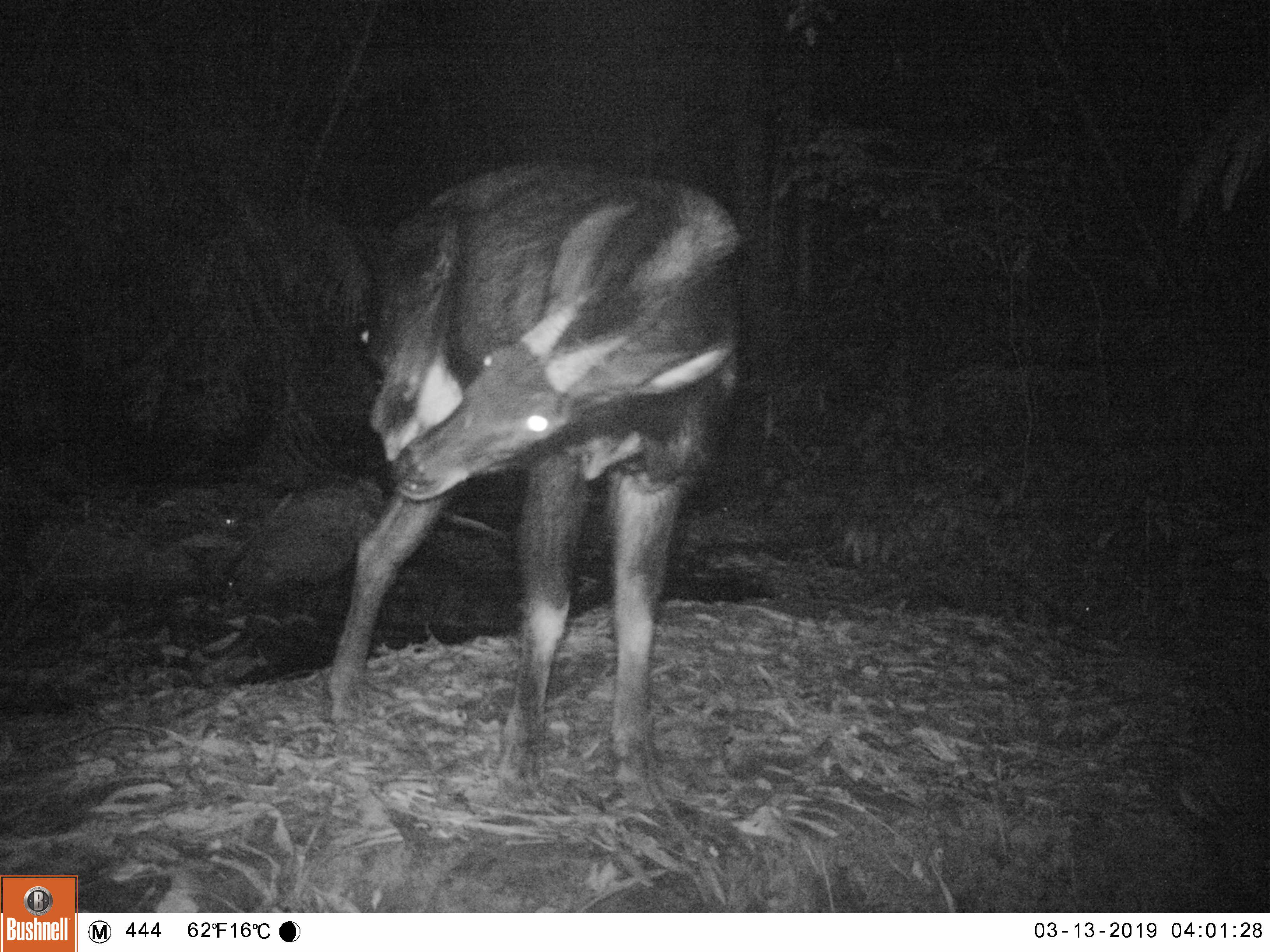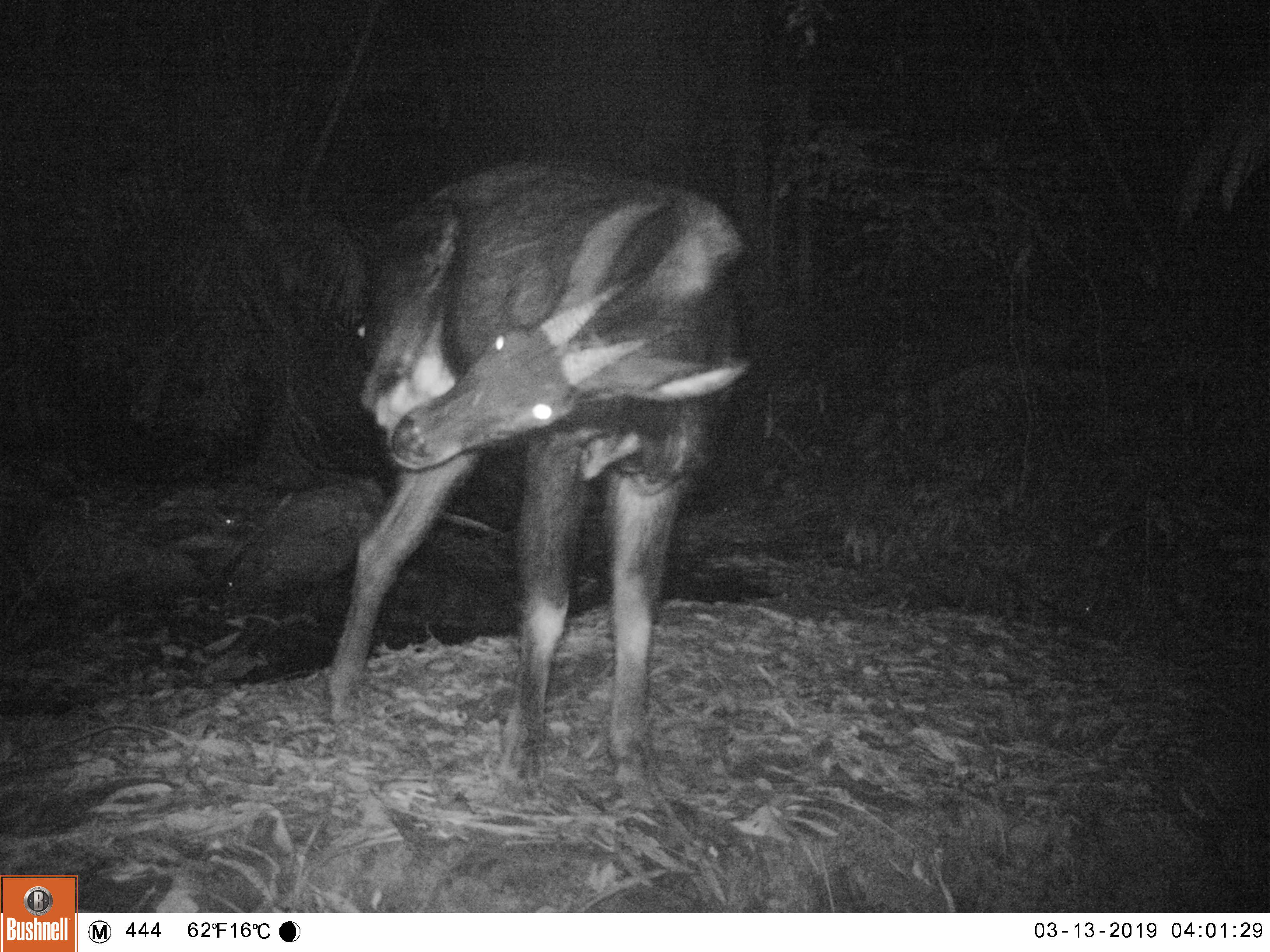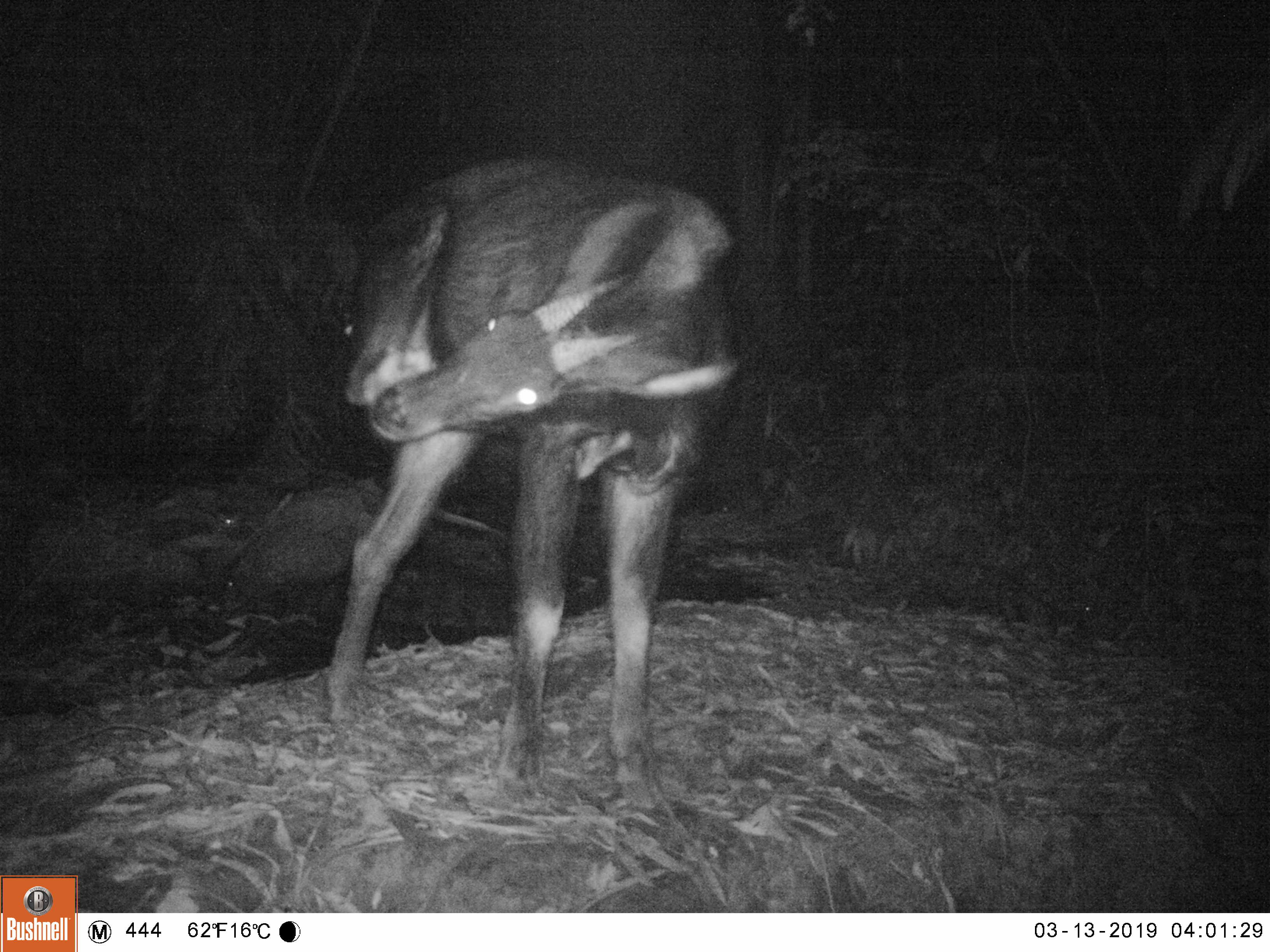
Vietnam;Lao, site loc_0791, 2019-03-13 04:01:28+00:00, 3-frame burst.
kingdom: Animalia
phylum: Chordata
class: Mammalia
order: Artiodactyla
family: Bovidae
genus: Capricornis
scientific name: Capricornis sumatraensis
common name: chinese serow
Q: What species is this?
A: Chinese serow (Capricornis sumatraensis).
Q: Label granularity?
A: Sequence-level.